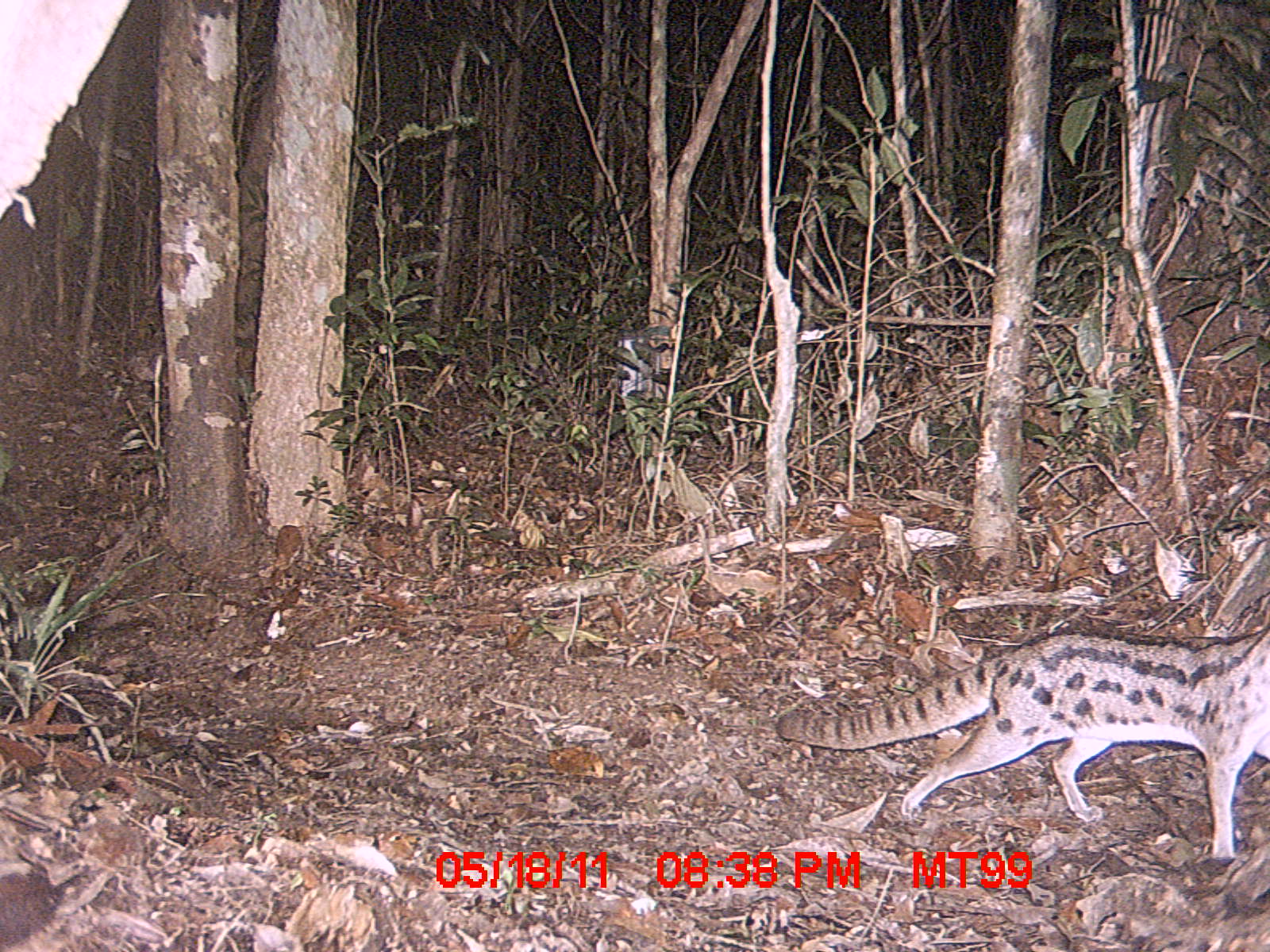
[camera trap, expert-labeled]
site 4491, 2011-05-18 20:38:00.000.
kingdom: Animalia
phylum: Chordata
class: Mammalia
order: Carnivora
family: Eupleridae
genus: Fossa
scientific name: Fossa fossana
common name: fanaloka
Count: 1.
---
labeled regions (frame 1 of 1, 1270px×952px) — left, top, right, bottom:
fossa fossana: 776, 624, 1270, 859